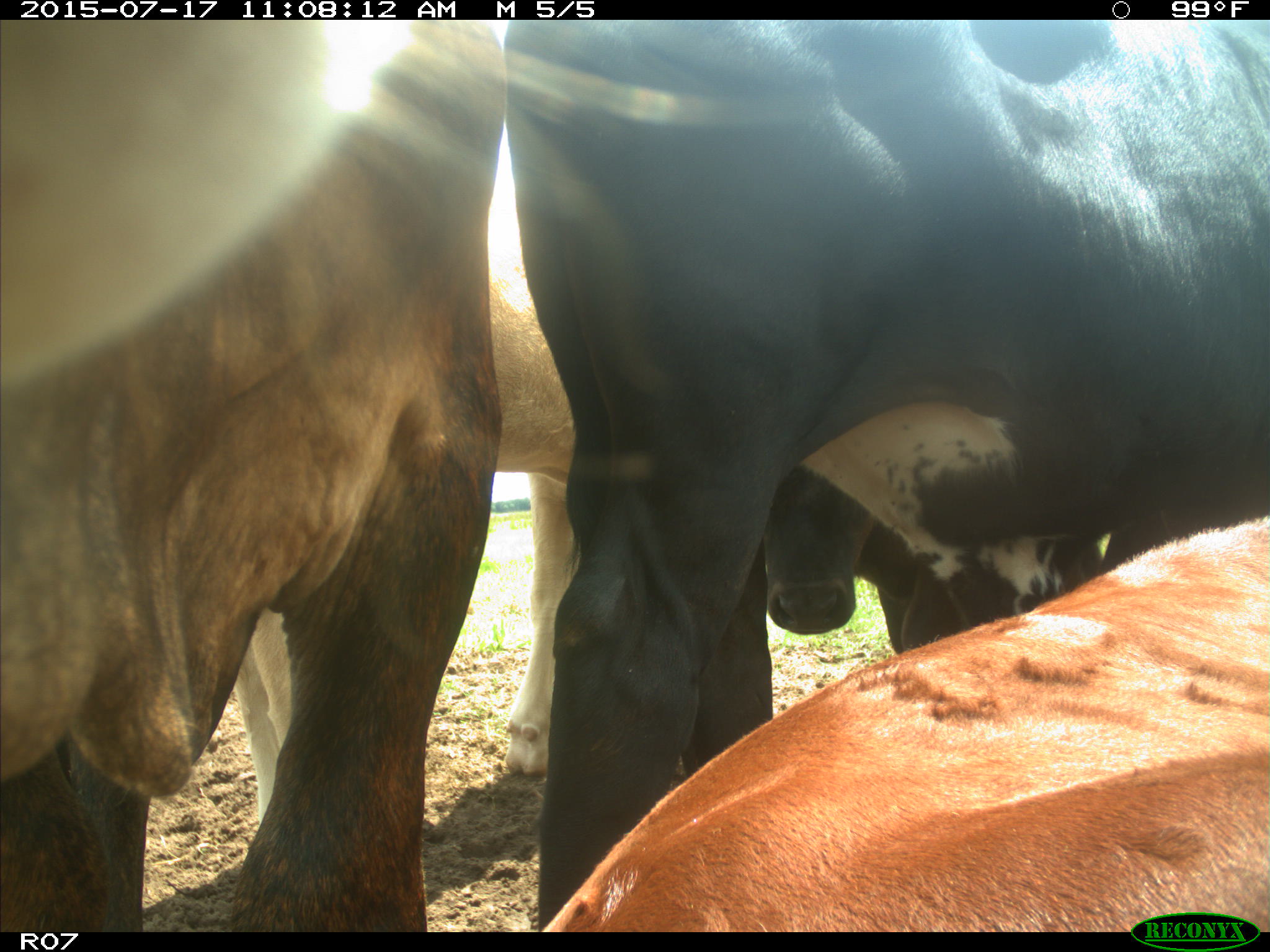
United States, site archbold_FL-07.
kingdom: Animalia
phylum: Chordata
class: Mammalia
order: Artiodactyla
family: Bovidae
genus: Bos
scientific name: Bos taurus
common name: domestic cow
Bos taurus (domestic cow).